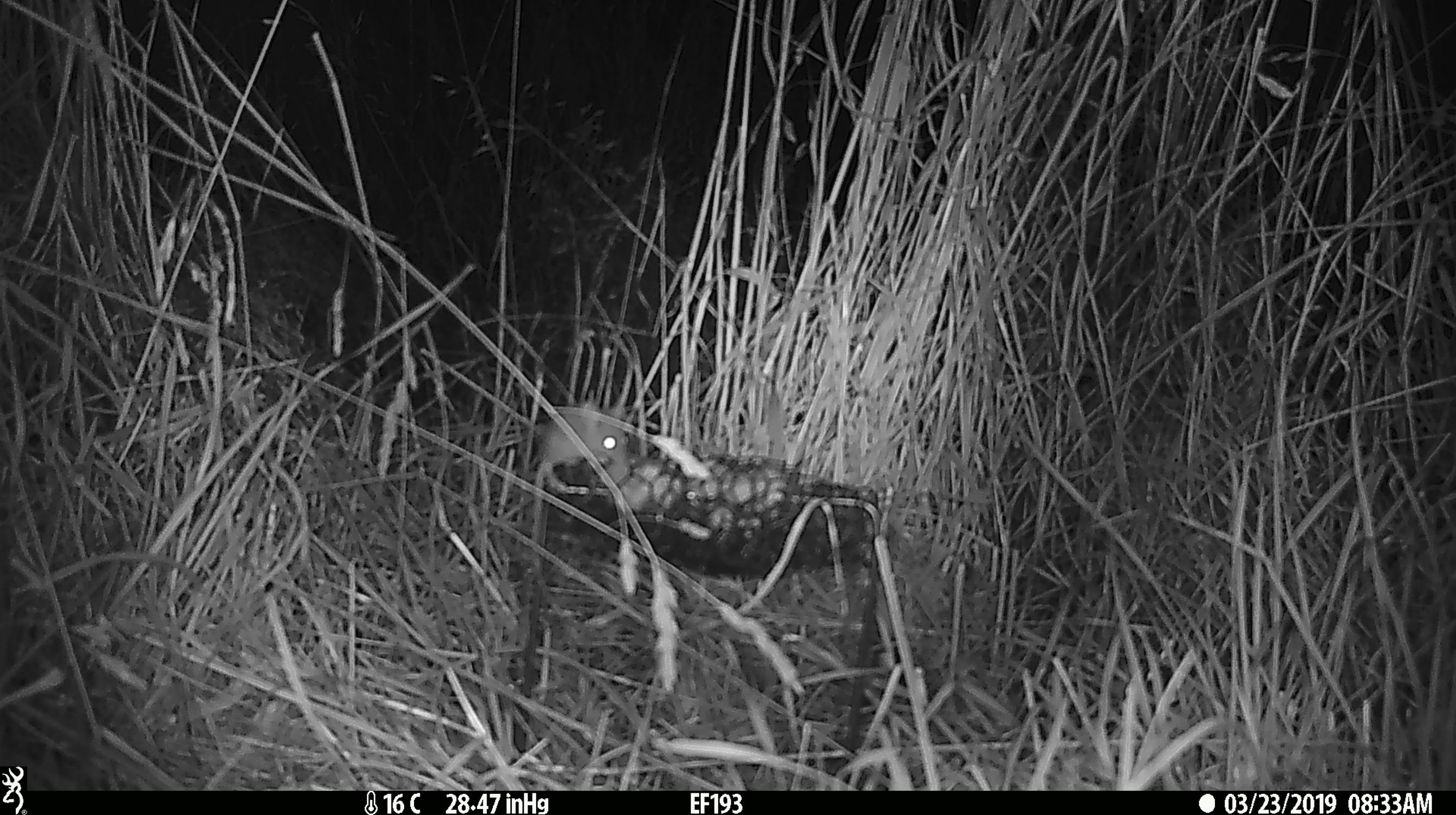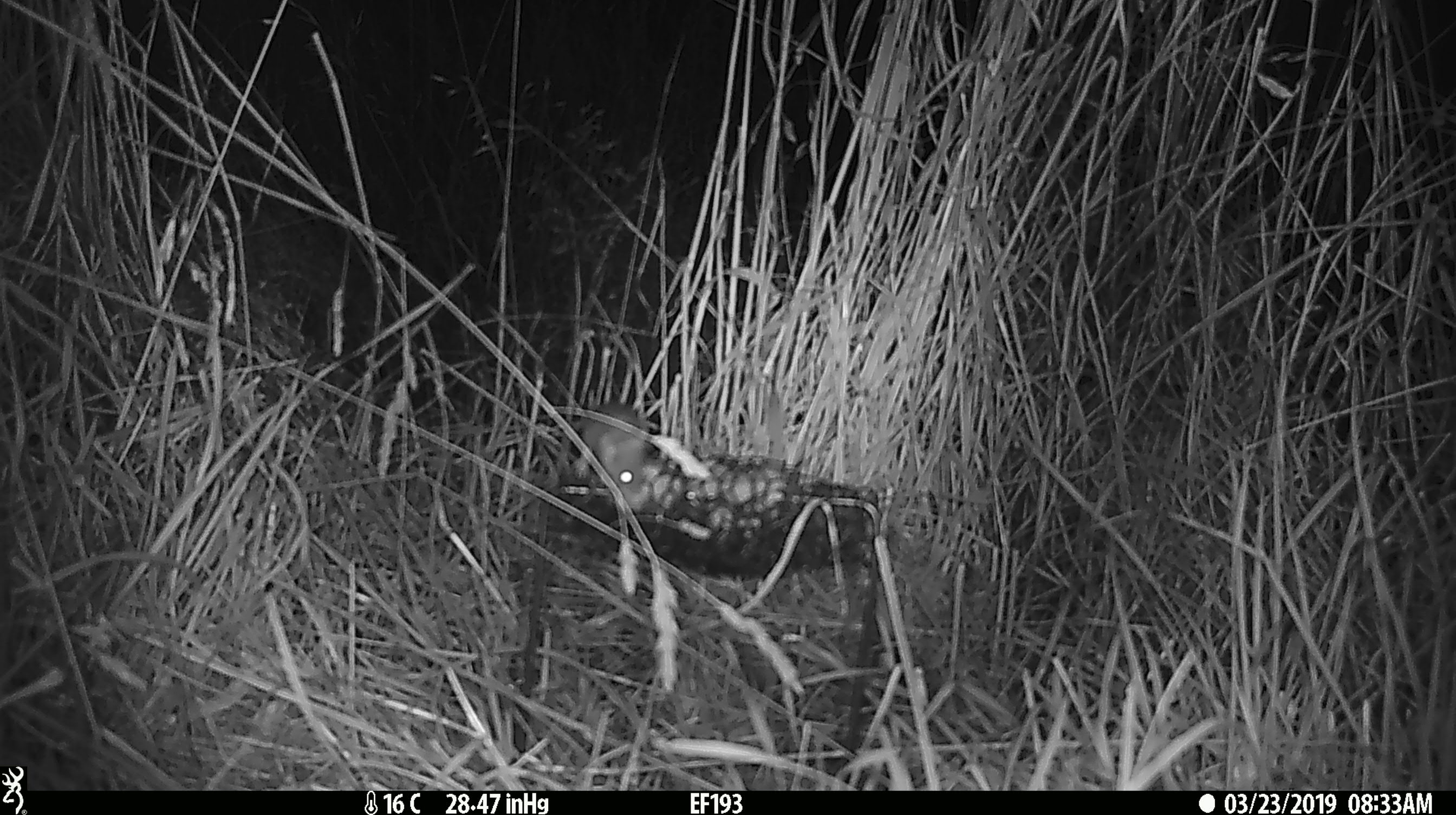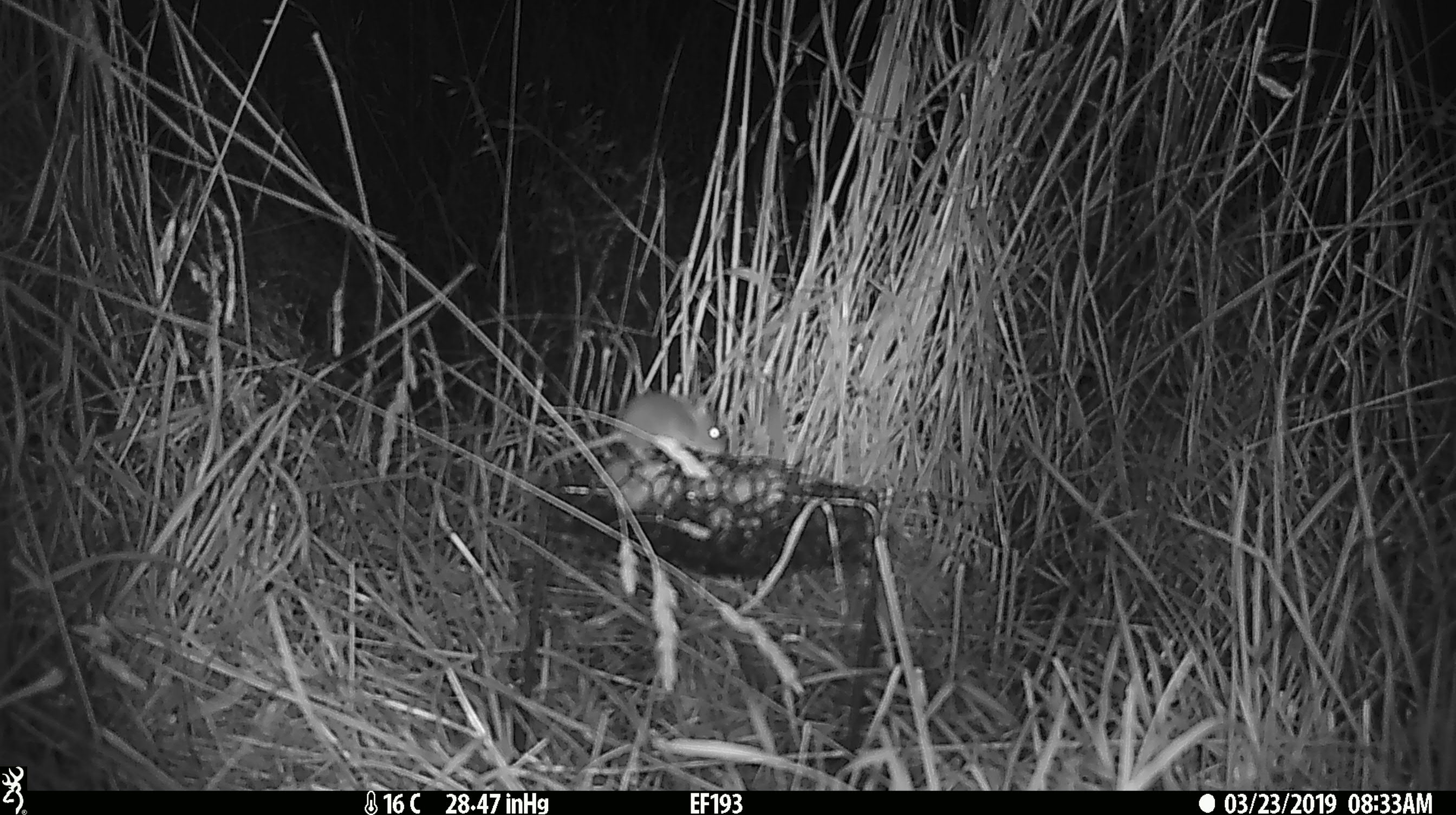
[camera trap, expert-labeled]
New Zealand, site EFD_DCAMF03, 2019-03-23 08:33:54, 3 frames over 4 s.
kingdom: Animalia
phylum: Chordata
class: Mammalia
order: Rodentia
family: Muridae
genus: Mus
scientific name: Mus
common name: mouse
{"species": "mouse (Mus)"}